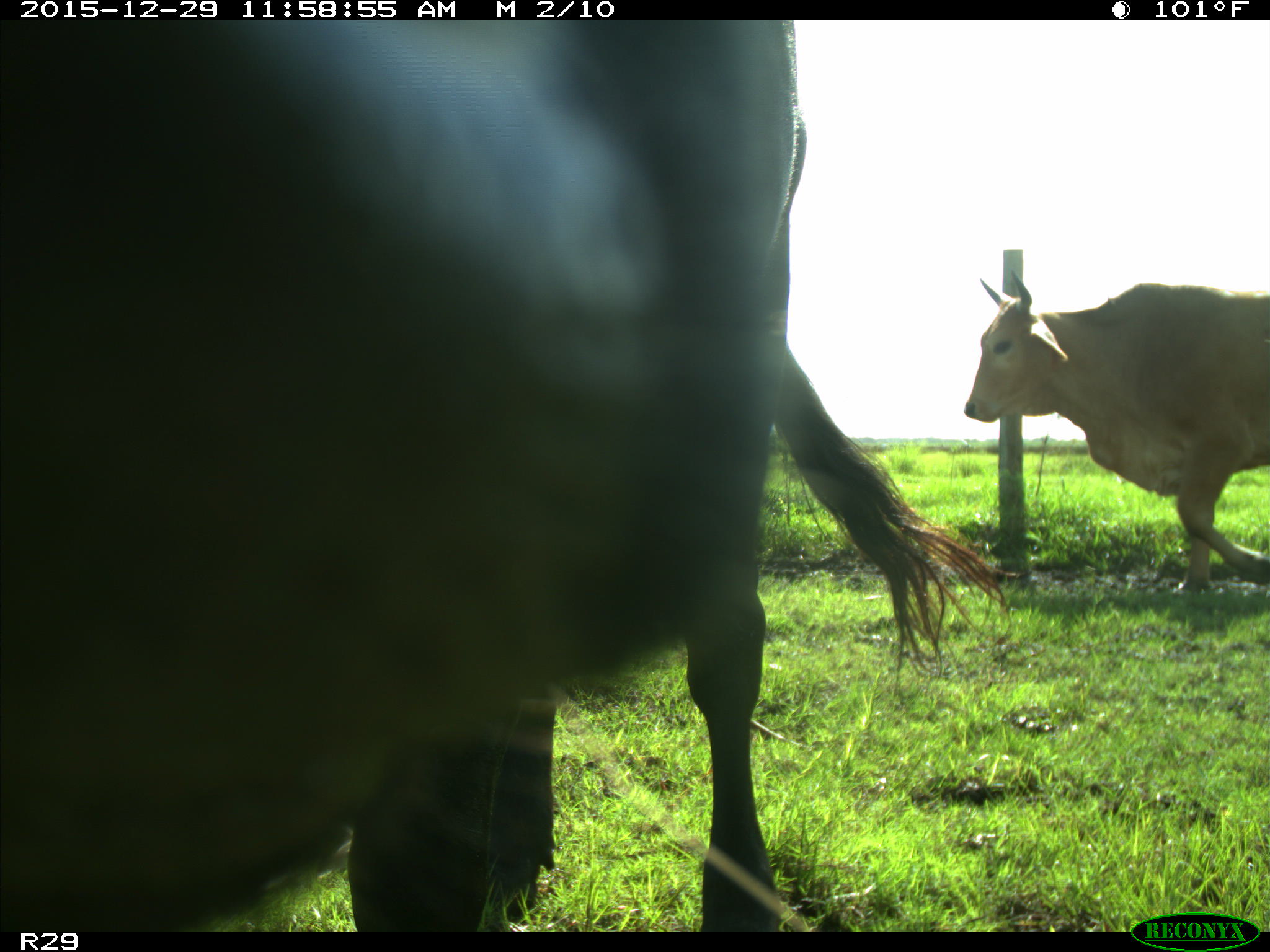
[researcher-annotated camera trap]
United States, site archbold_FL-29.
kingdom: Animalia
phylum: Chordata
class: Mammalia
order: Artiodactyla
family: Bovidae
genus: Bos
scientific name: Bos taurus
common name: domestic cow